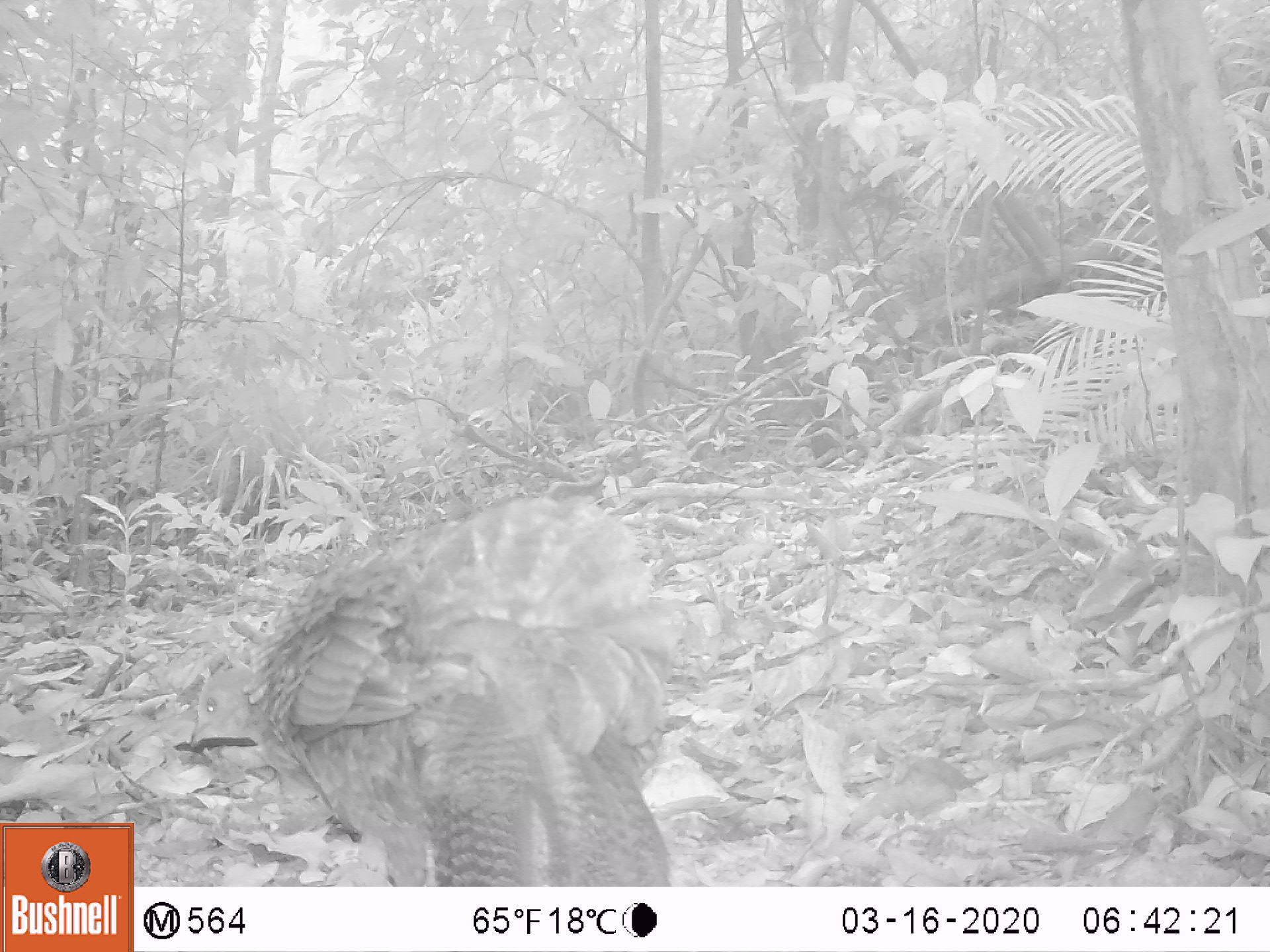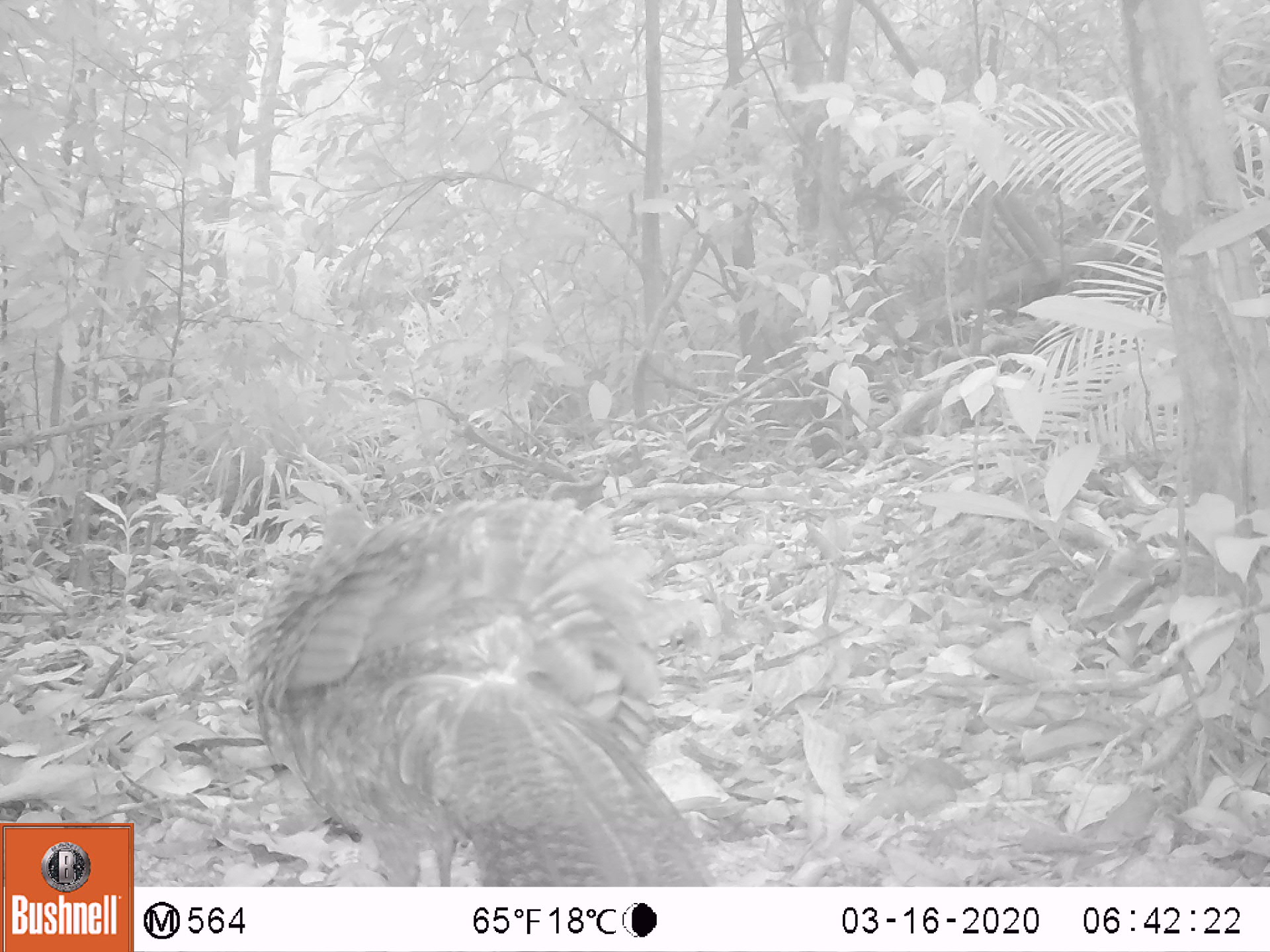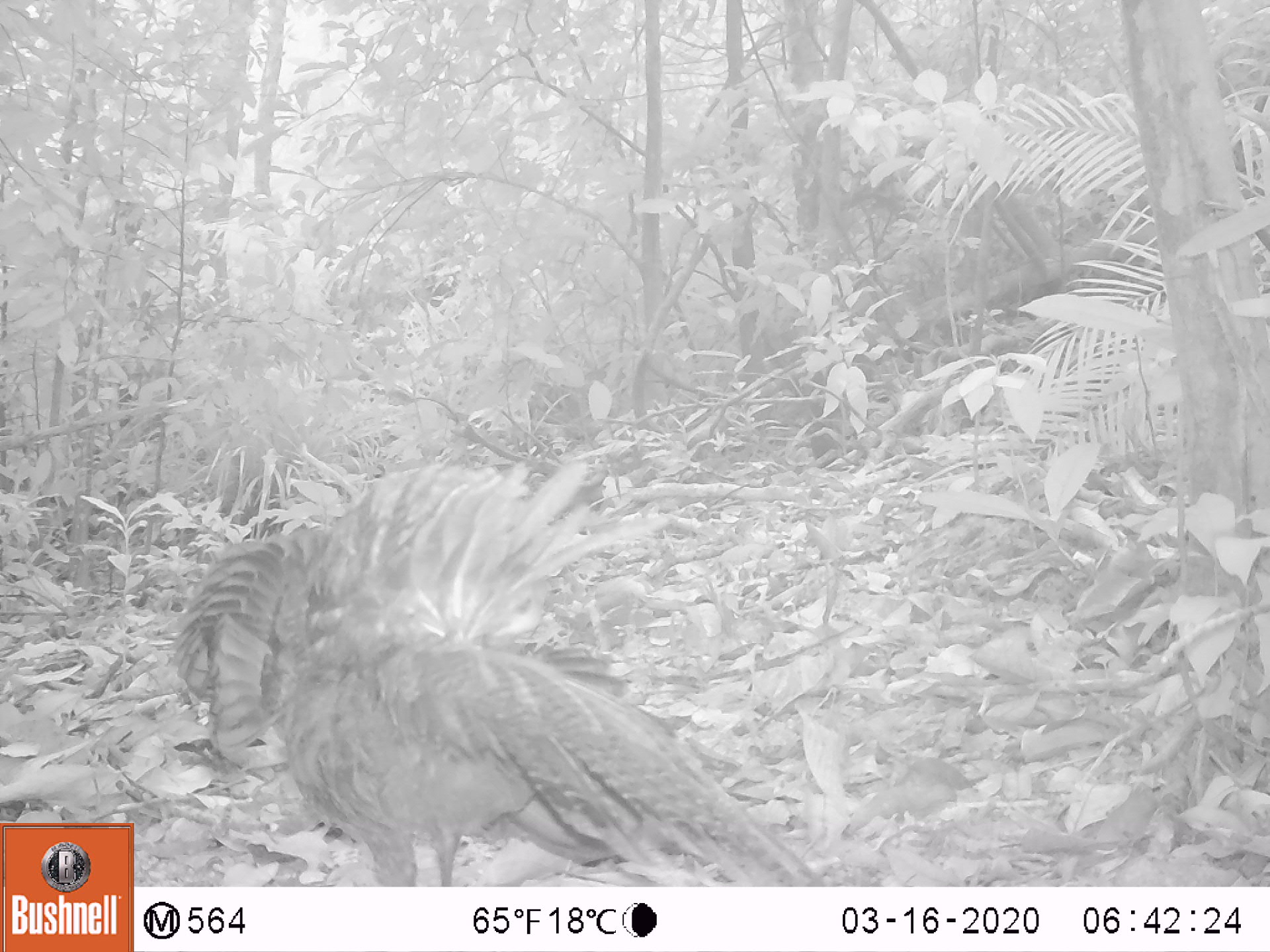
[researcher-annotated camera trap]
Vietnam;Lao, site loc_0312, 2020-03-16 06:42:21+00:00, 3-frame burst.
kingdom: Animalia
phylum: Chordata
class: Aves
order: Galliformes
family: Phasianidae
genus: Polyplectron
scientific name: Polyplectron bicalcaratum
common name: gray peacock-pheasant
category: grey peacock pheasant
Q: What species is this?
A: Grey peacock pheasant (gray peacock-pheasant) (Polyplectron bicalcaratum).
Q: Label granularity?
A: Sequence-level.